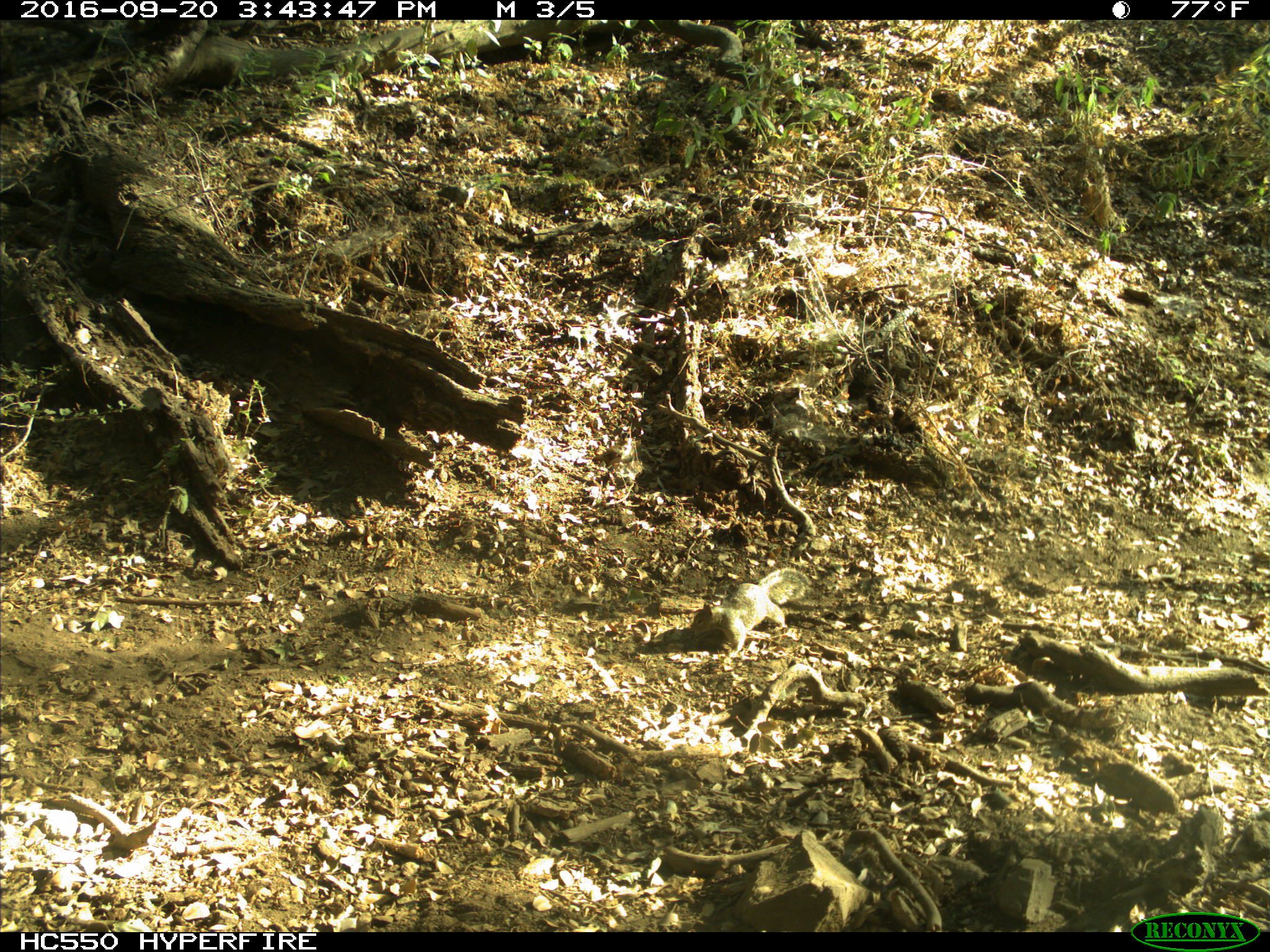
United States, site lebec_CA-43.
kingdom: Animalia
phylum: Chordata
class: Mammalia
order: Rodentia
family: Sciuridae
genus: Otospermophilus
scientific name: Otospermophilus beecheyi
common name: california ground squirrel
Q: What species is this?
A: Otospermophilus beecheyi (california ground squirrel).